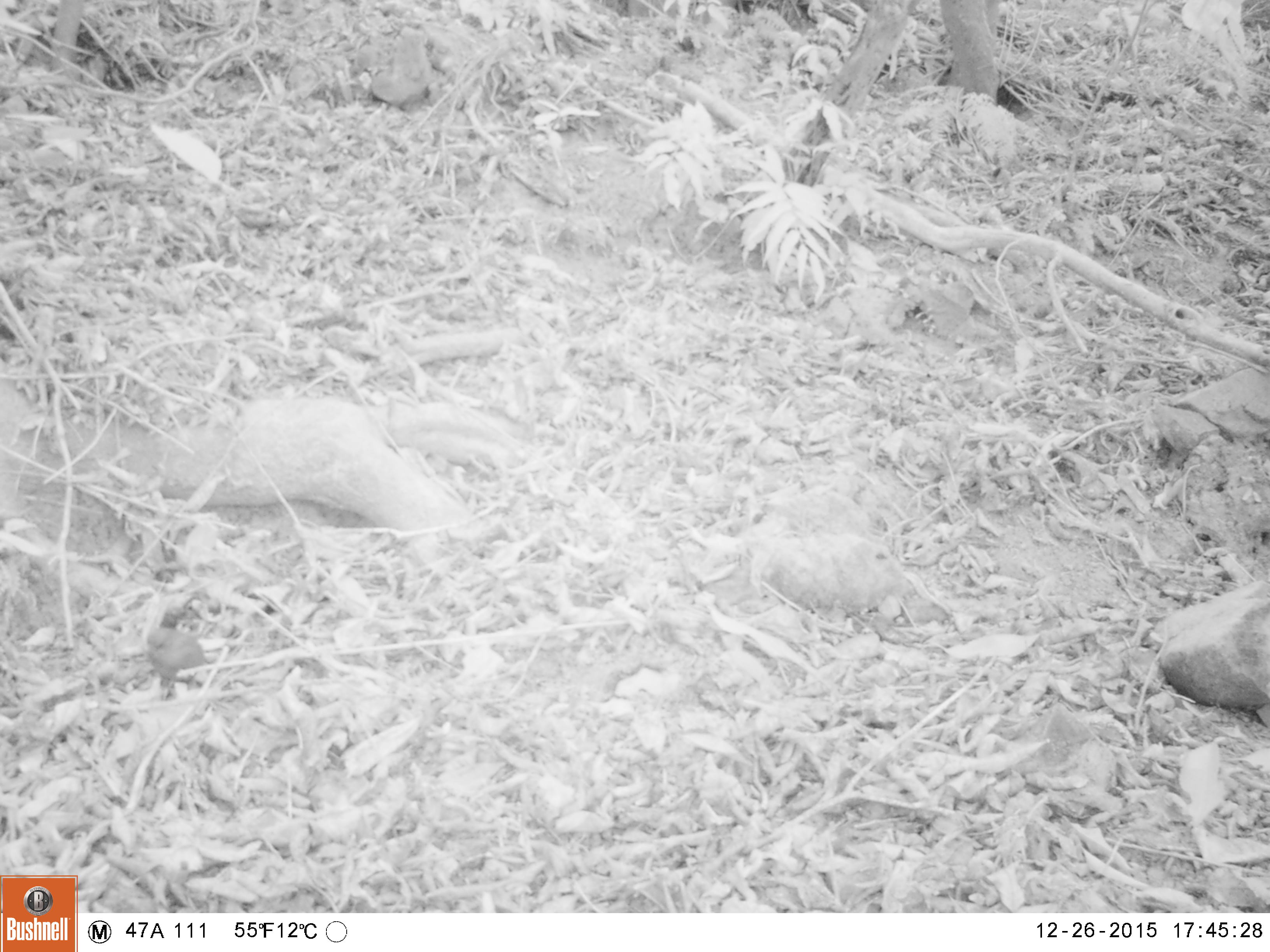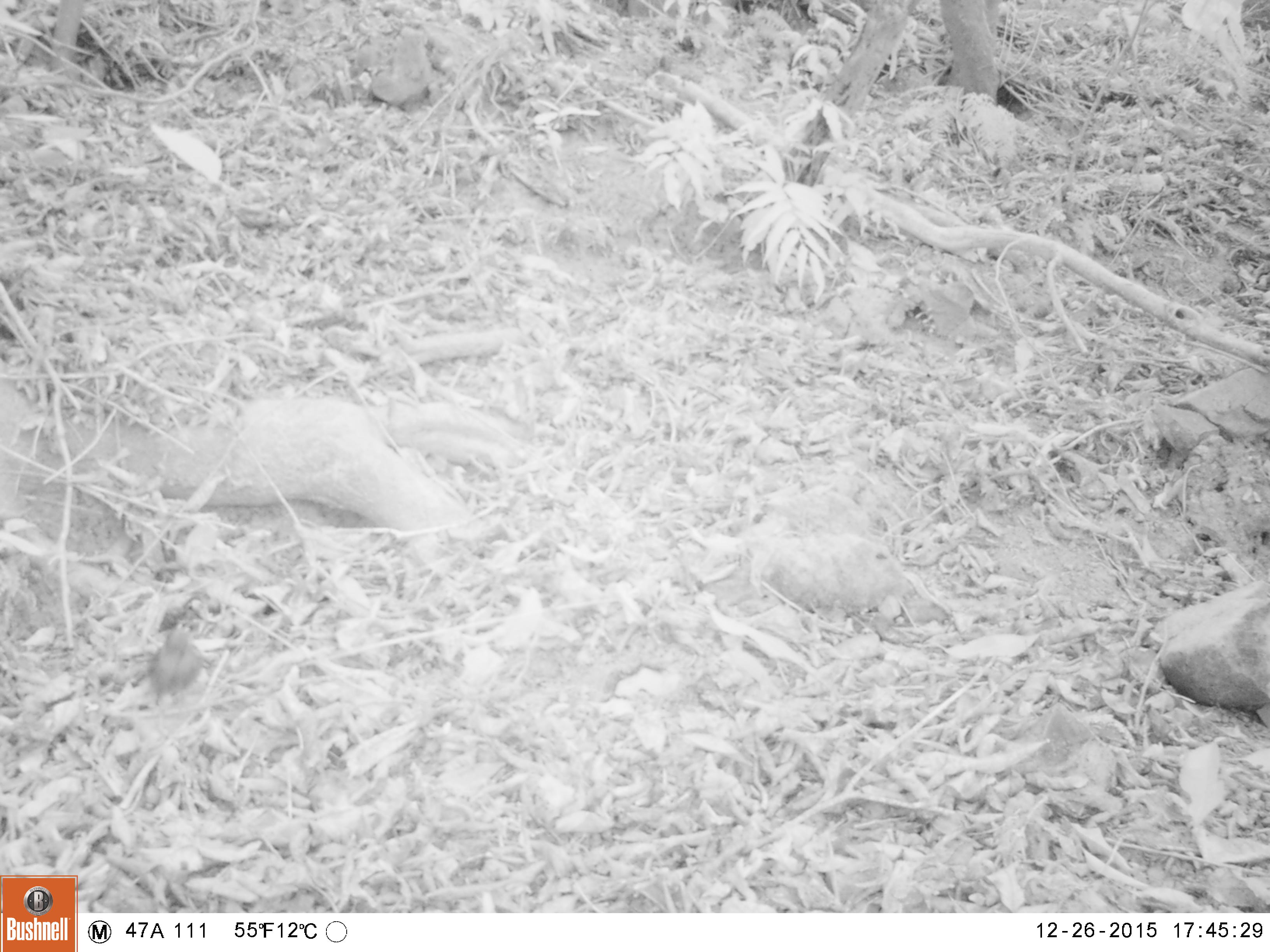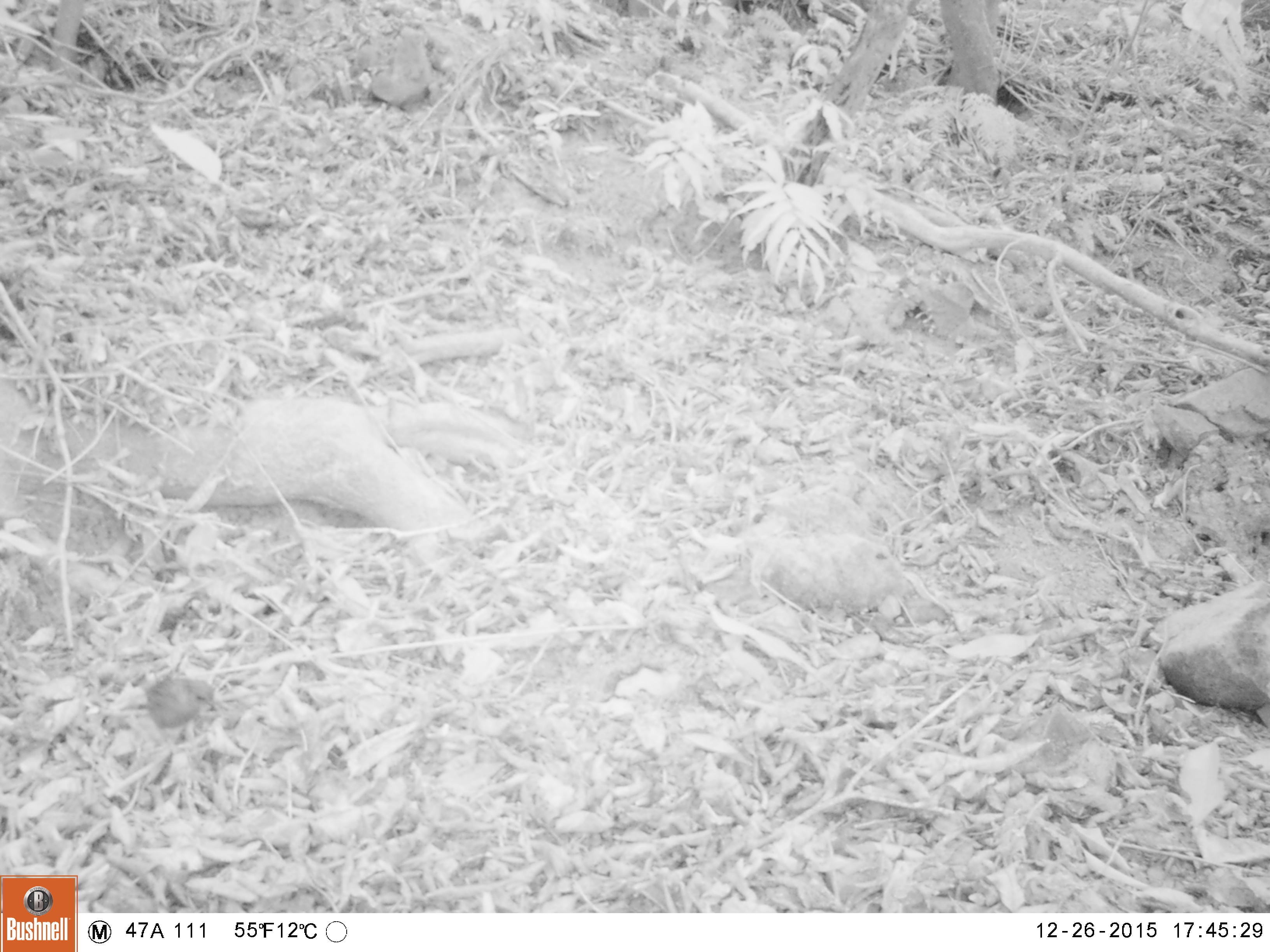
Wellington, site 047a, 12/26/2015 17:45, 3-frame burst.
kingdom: Animalia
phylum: Chordata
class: Aves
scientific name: Aves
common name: bird